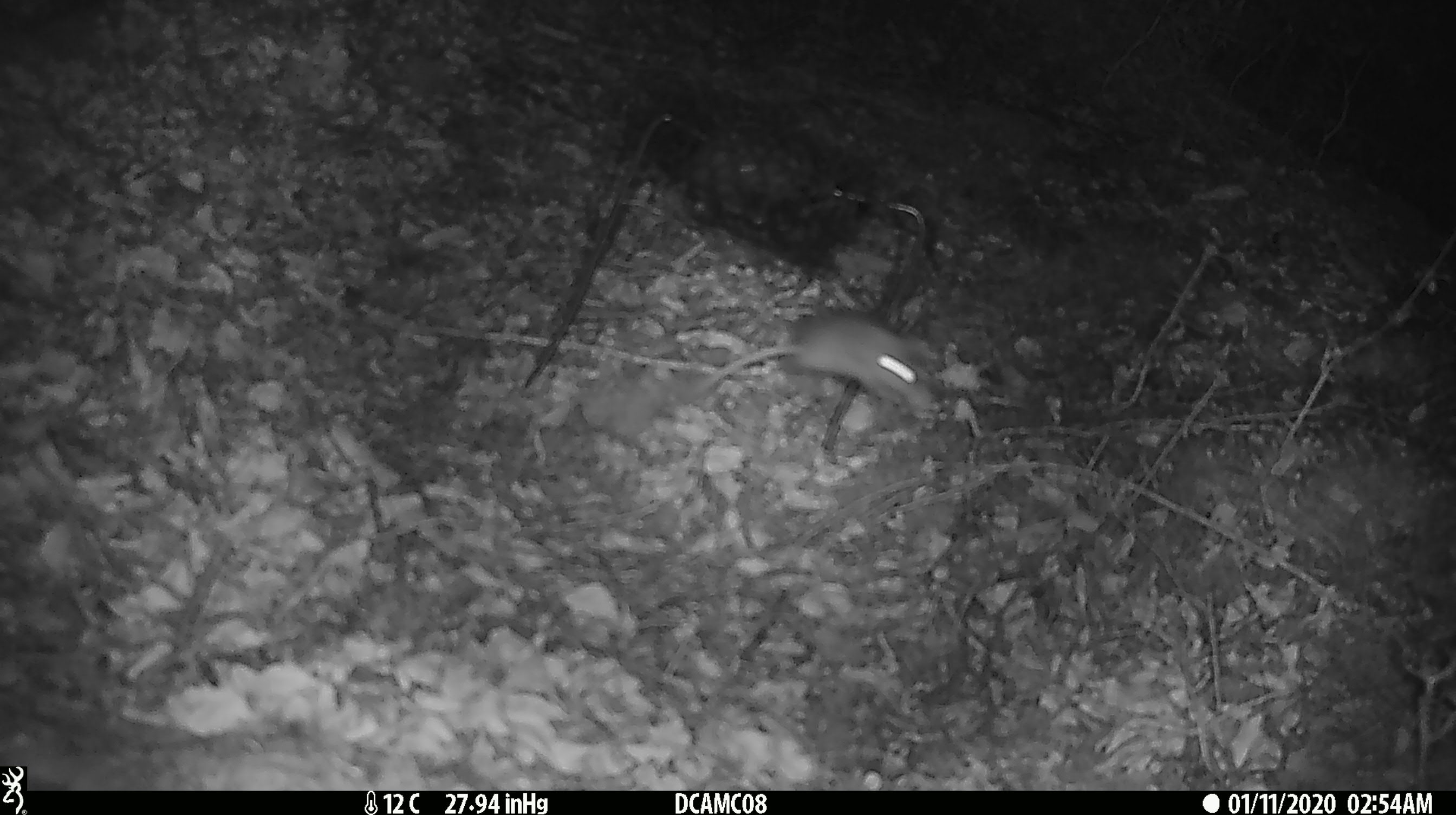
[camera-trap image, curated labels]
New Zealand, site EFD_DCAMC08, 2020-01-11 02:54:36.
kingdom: Animalia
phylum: Chordata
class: Mammalia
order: Rodentia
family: Muridae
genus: Mus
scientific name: Mus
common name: mouse